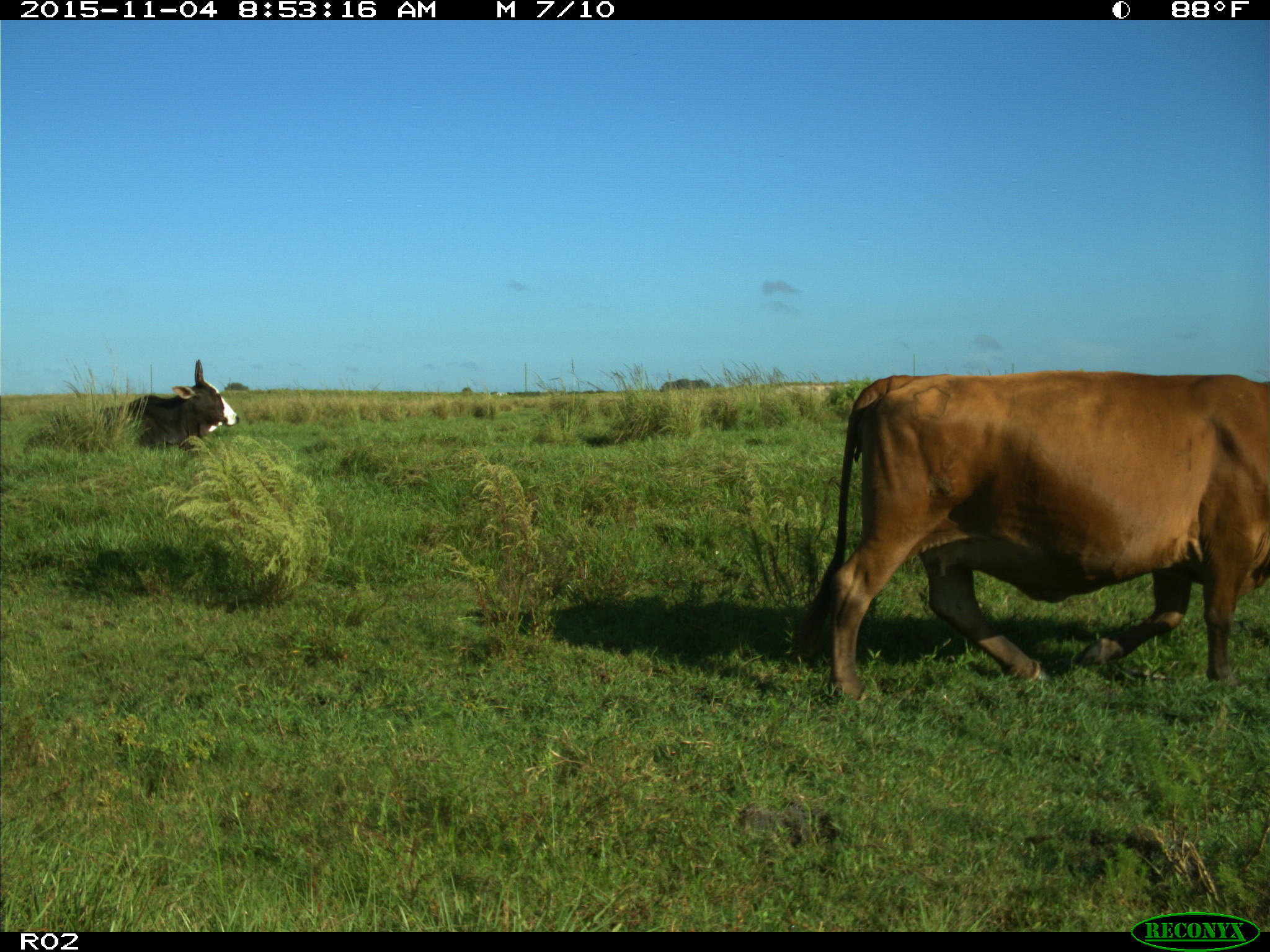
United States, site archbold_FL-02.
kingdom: Animalia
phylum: Chordata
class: Mammalia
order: Artiodactyla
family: Bovidae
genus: Bos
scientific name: Bos taurus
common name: domestic cow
Bos taurus (domestic cow).